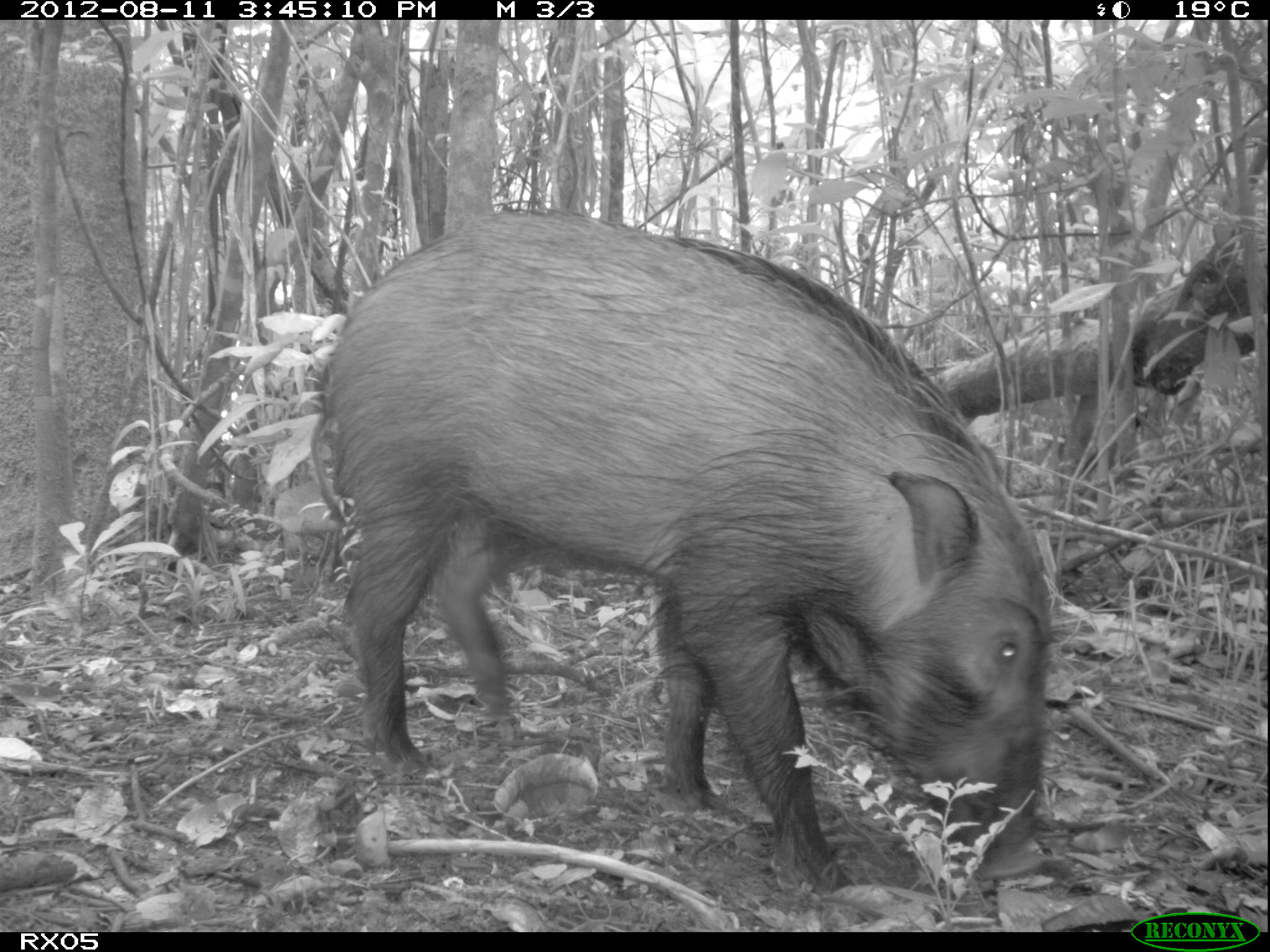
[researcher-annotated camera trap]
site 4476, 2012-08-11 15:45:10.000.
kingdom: Animalia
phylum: Chordata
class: Mammalia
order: Artiodactyla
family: Suidae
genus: Potamochoerus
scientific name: Potamochoerus larvatus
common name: bushpig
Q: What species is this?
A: Potamochoerus larvatus (bushpig).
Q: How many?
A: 1.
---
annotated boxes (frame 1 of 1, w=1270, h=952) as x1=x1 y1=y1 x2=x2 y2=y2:
potamochoerus larvatus: x1=307 y1=206 x2=1054 y2=894